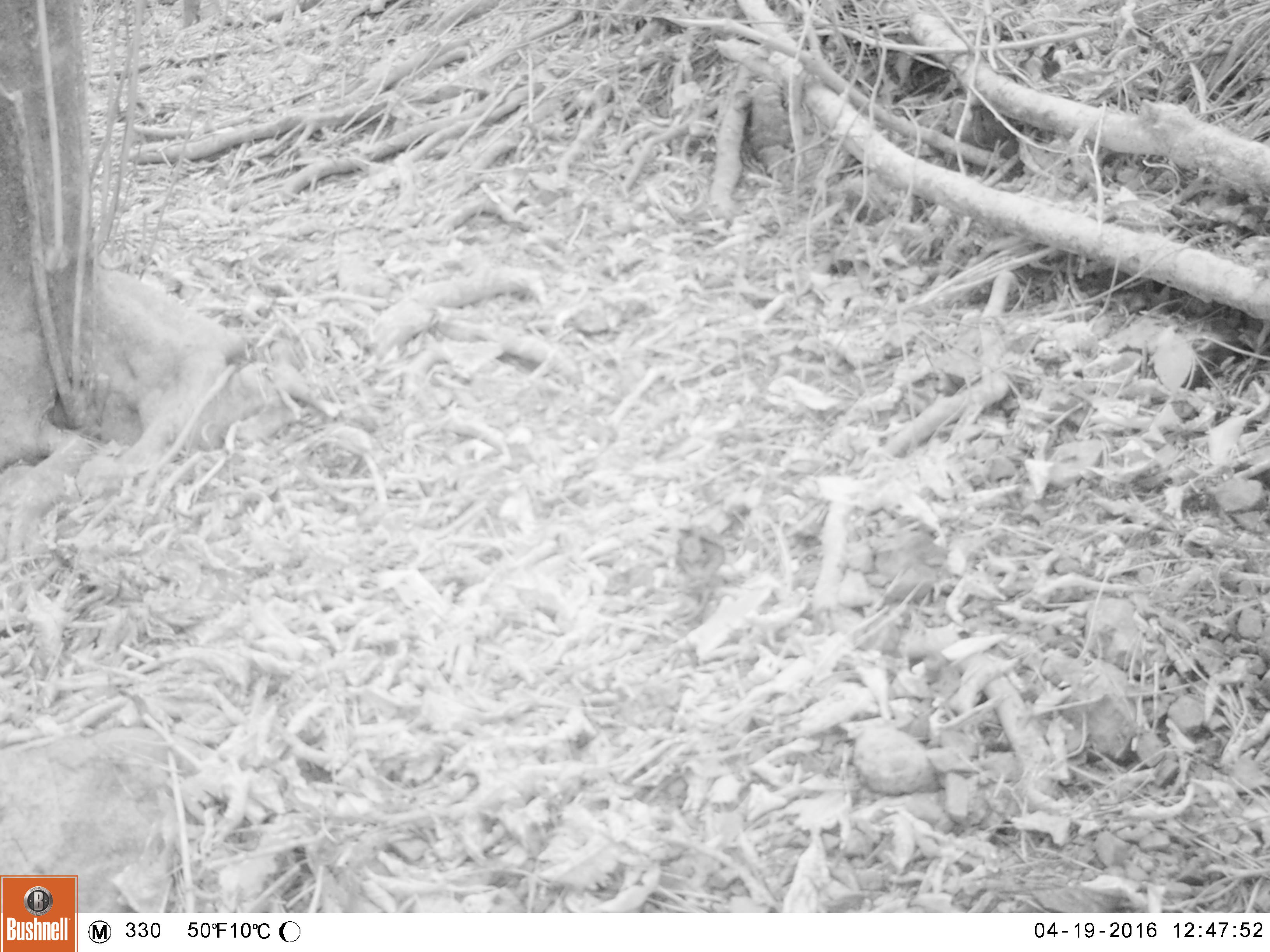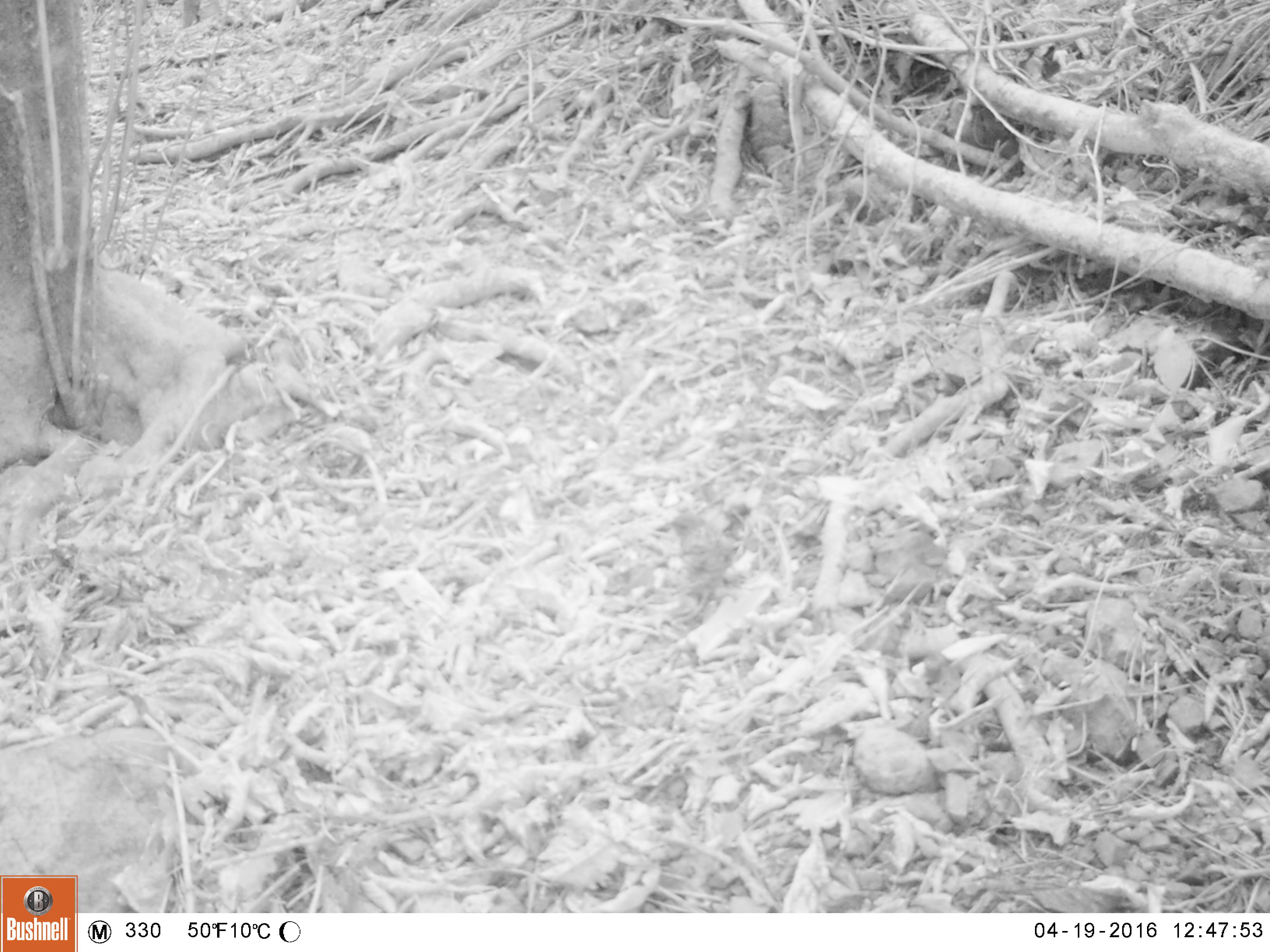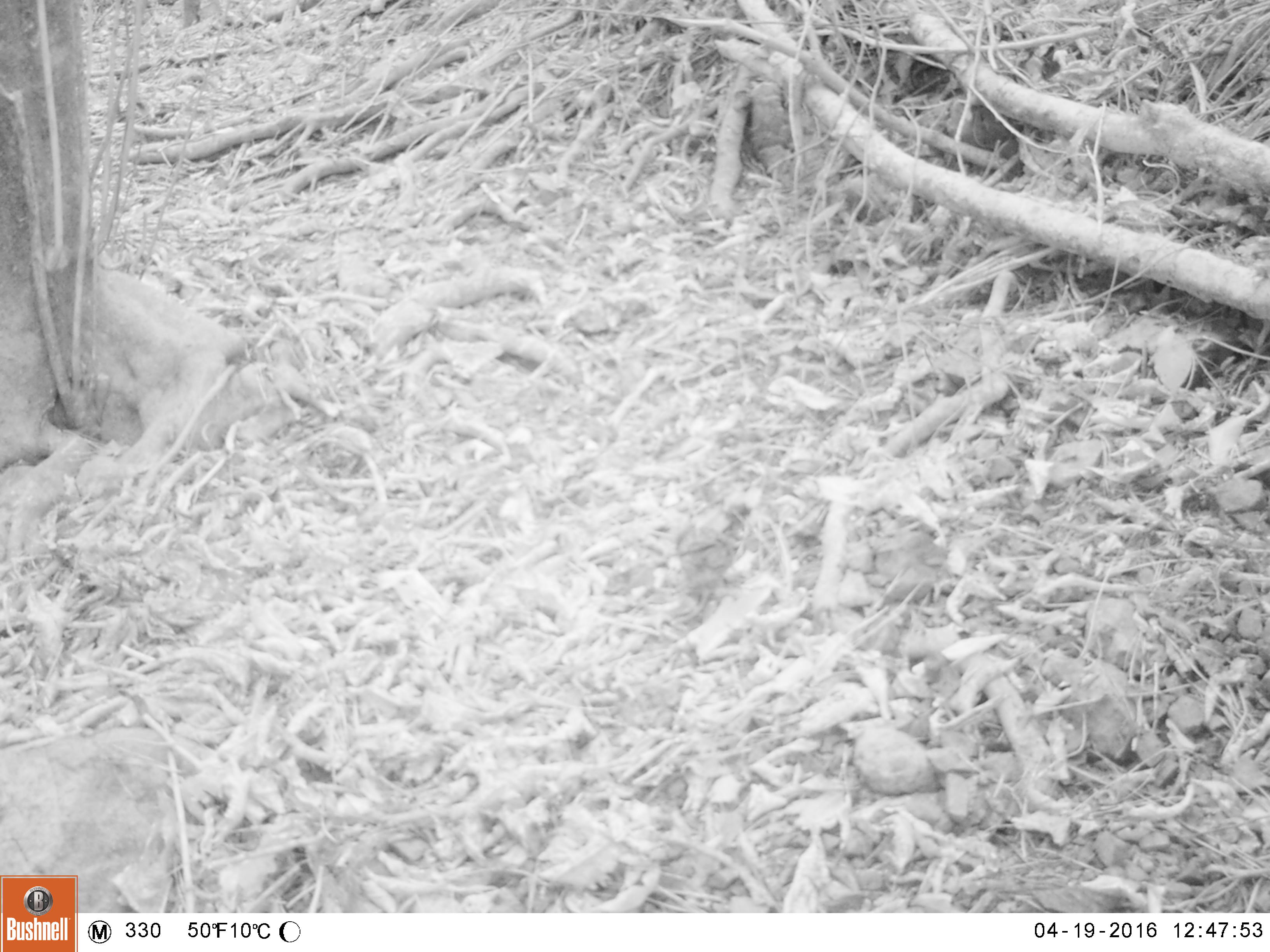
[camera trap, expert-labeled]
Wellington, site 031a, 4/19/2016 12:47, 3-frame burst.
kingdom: Animalia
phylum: Chordata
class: Aves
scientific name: Aves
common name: bird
Bird (Aves).